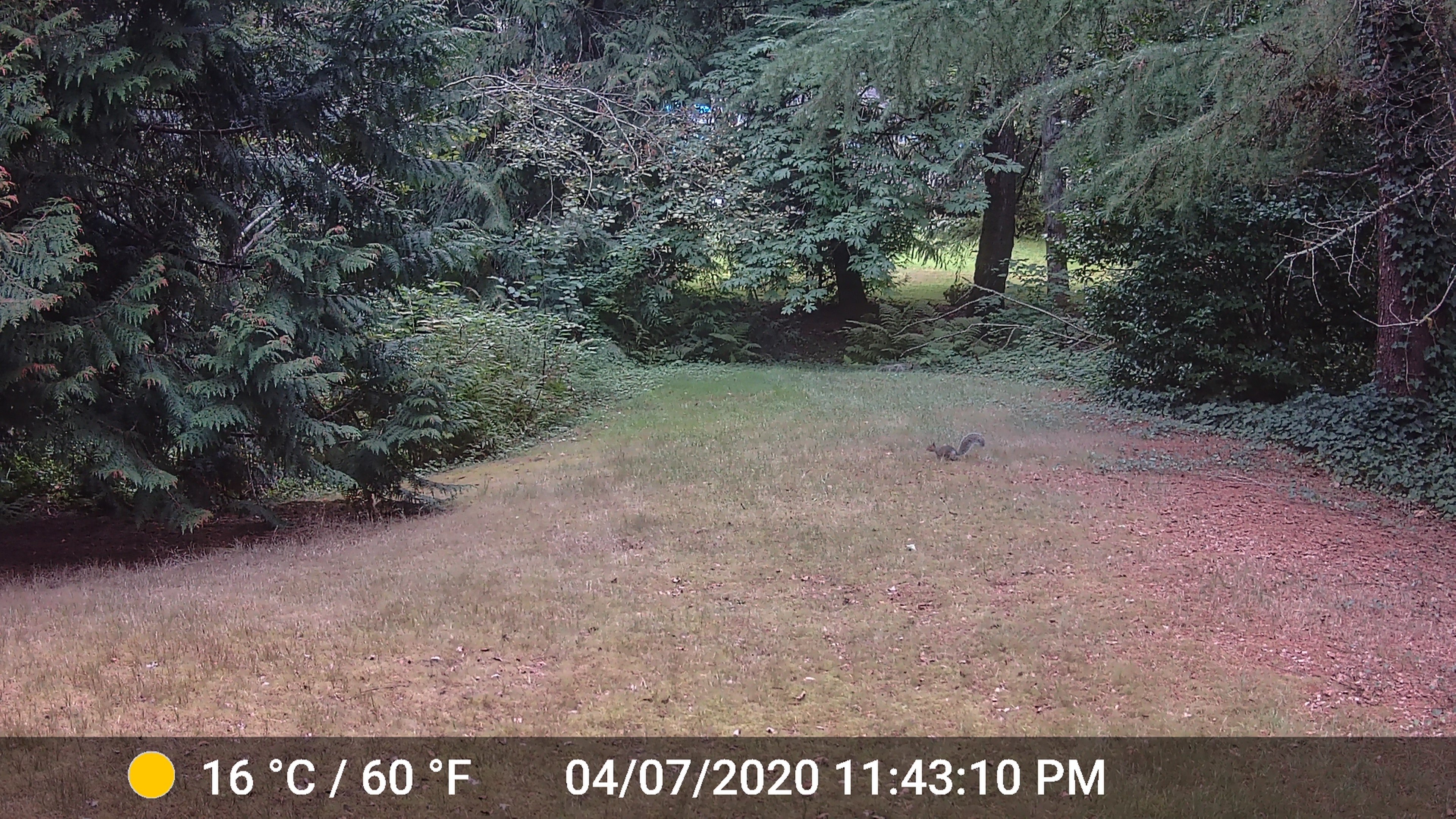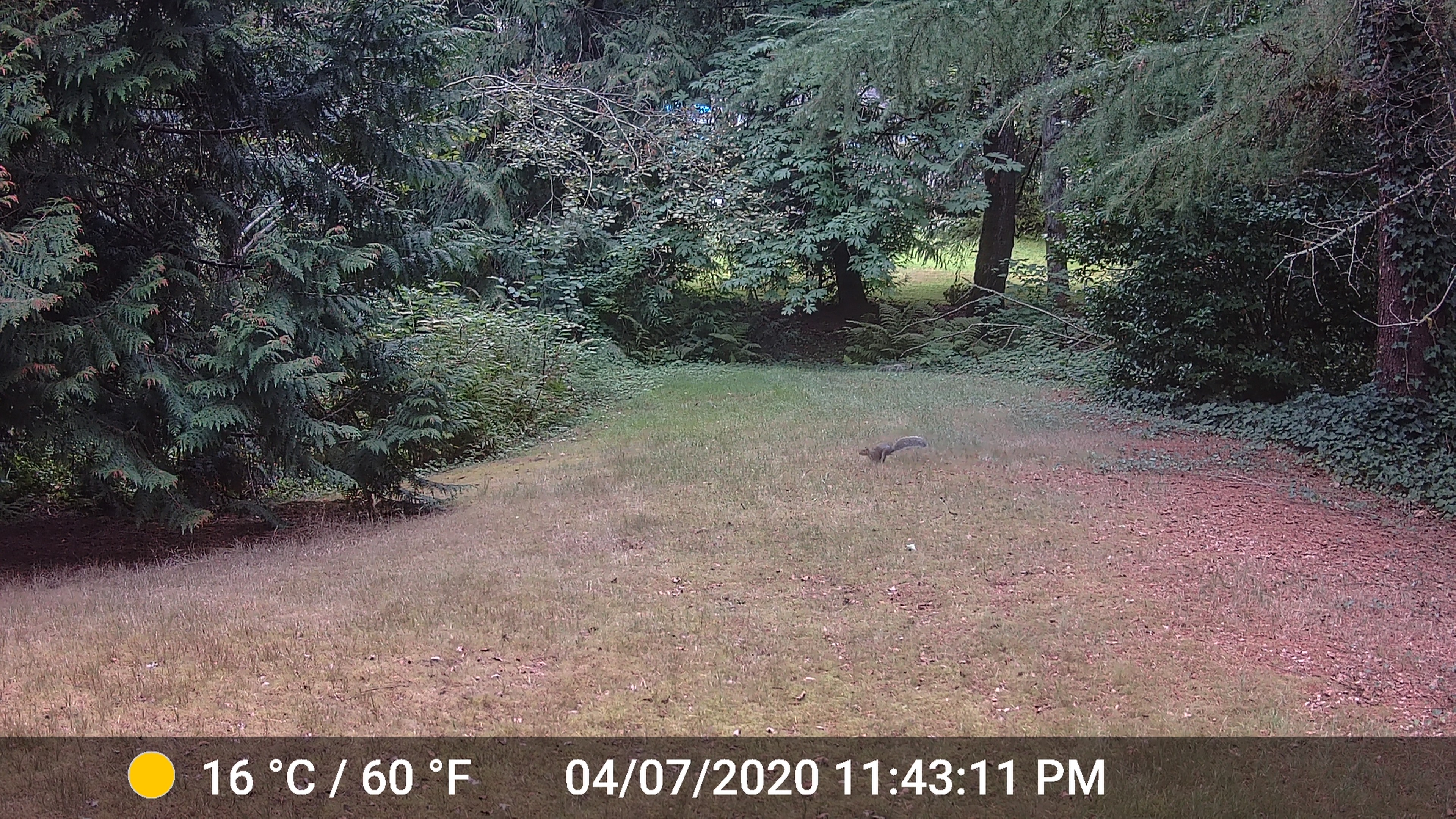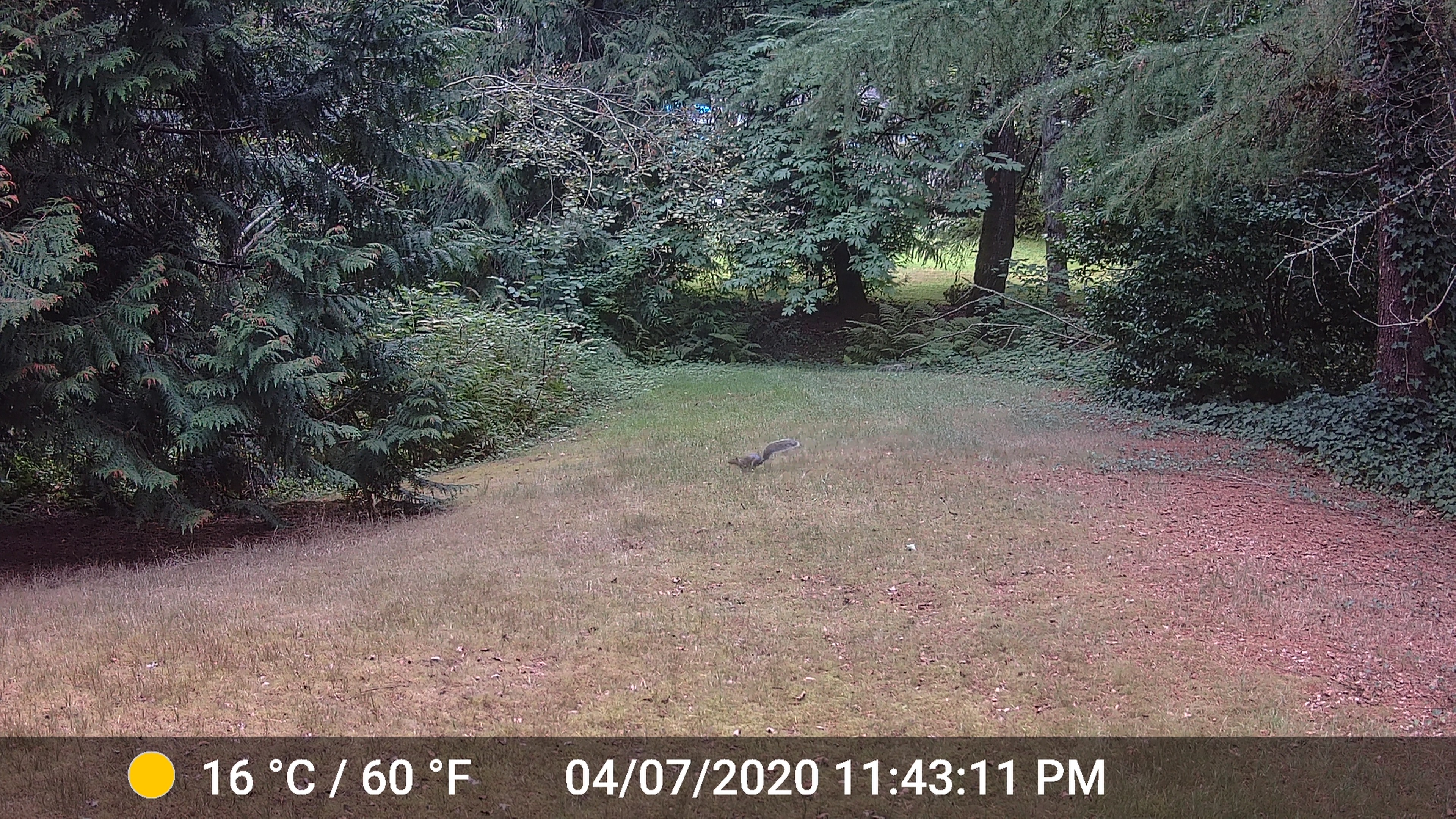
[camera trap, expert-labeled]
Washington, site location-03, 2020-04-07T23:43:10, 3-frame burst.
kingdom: Animalia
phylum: Chordata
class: Mammalia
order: Rodentia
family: Sciuridae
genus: Sciurus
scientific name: Sciurus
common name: squirrel